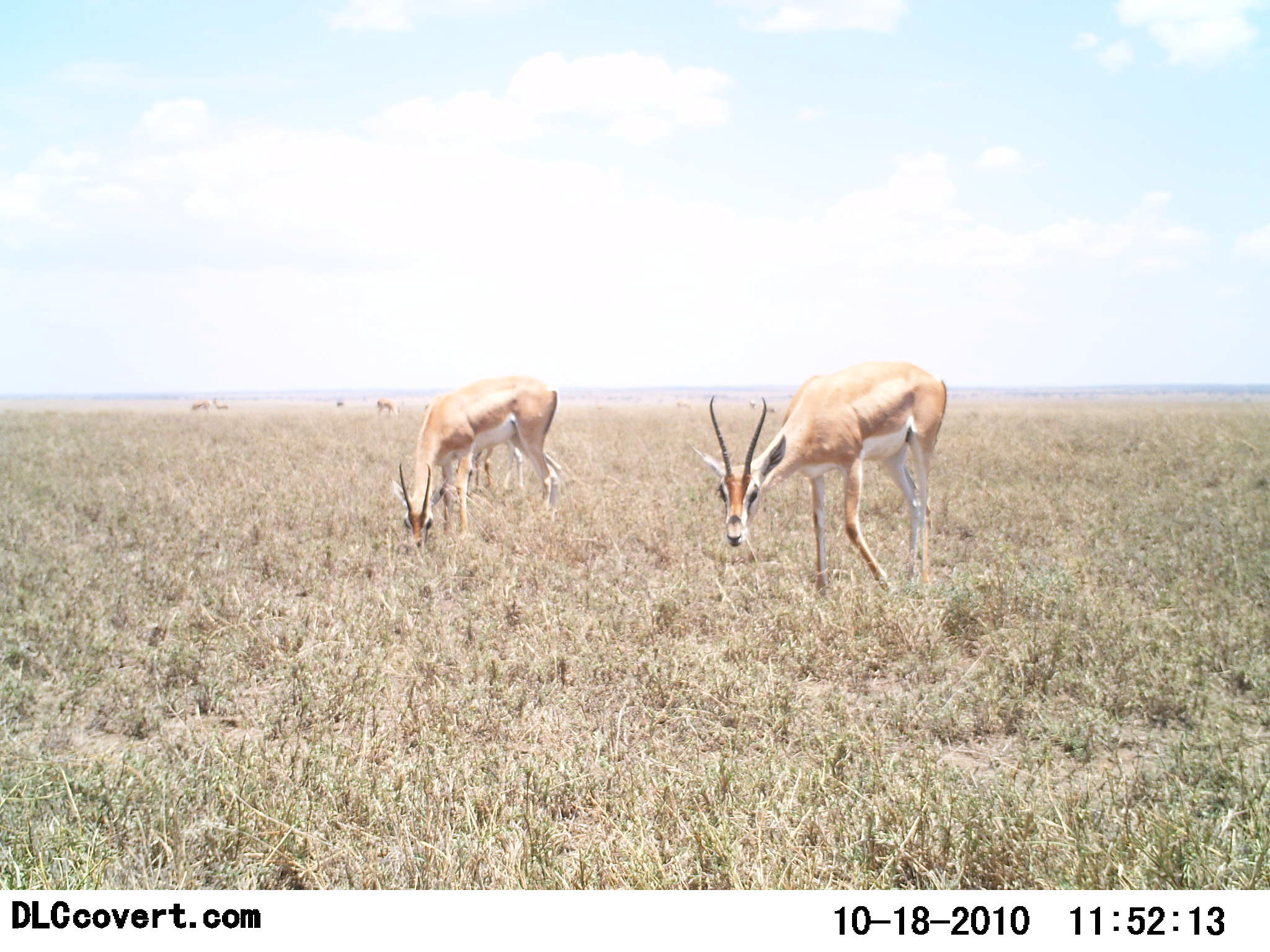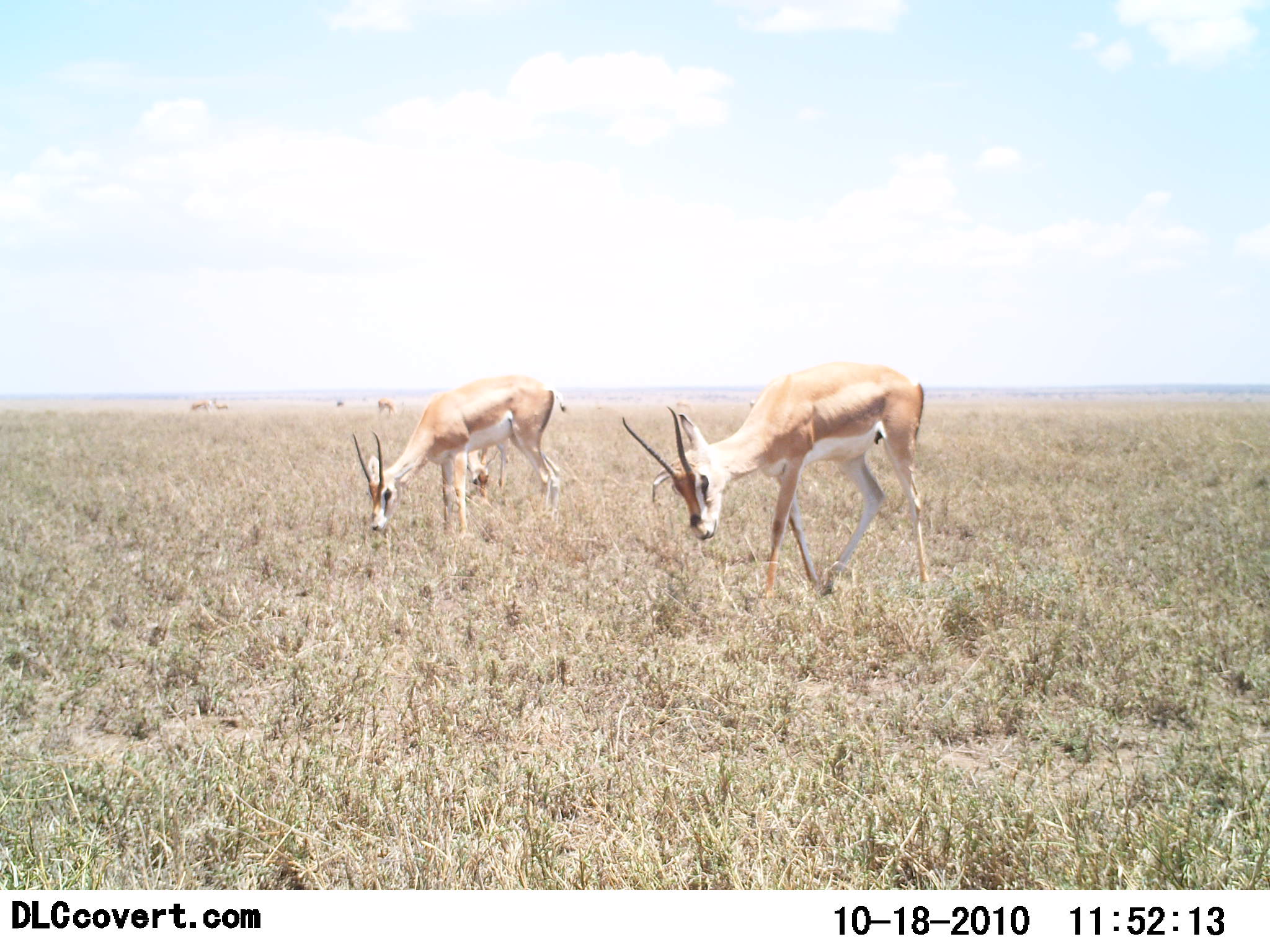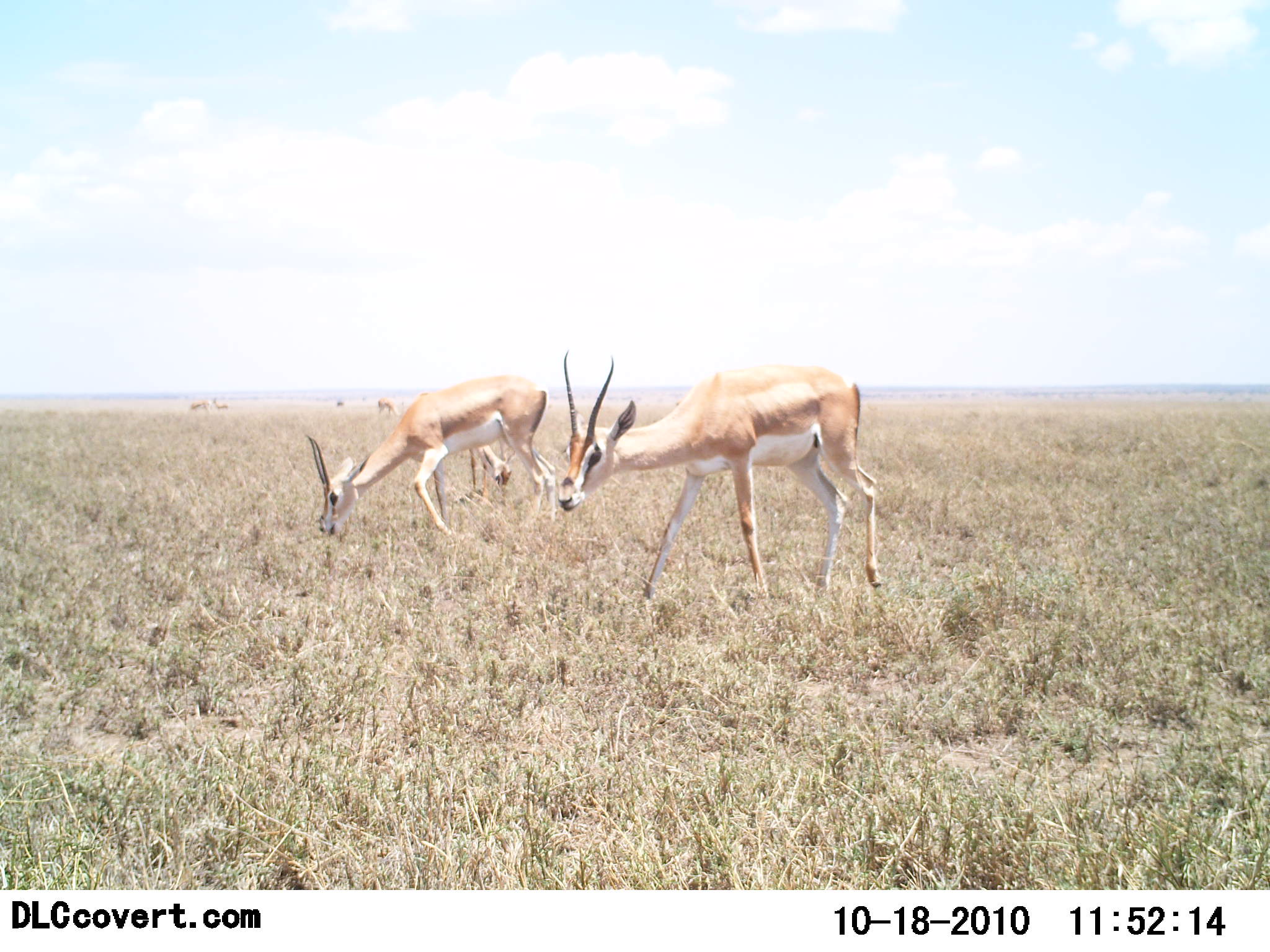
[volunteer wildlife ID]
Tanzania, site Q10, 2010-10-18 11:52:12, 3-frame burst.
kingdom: Animalia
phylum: Chordata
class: Mammalia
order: Artiodactyla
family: Bovidae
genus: Nanger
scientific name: Nanger granti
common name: grant's gazelle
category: gazellegrants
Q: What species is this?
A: Gazellegrants (grant's gazelle) (Nanger granti).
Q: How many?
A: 2.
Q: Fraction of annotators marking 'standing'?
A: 9%.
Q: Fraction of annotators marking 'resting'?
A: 0%.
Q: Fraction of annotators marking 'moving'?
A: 36%.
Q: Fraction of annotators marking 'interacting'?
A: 0%.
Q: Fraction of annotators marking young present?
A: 0%.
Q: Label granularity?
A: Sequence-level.